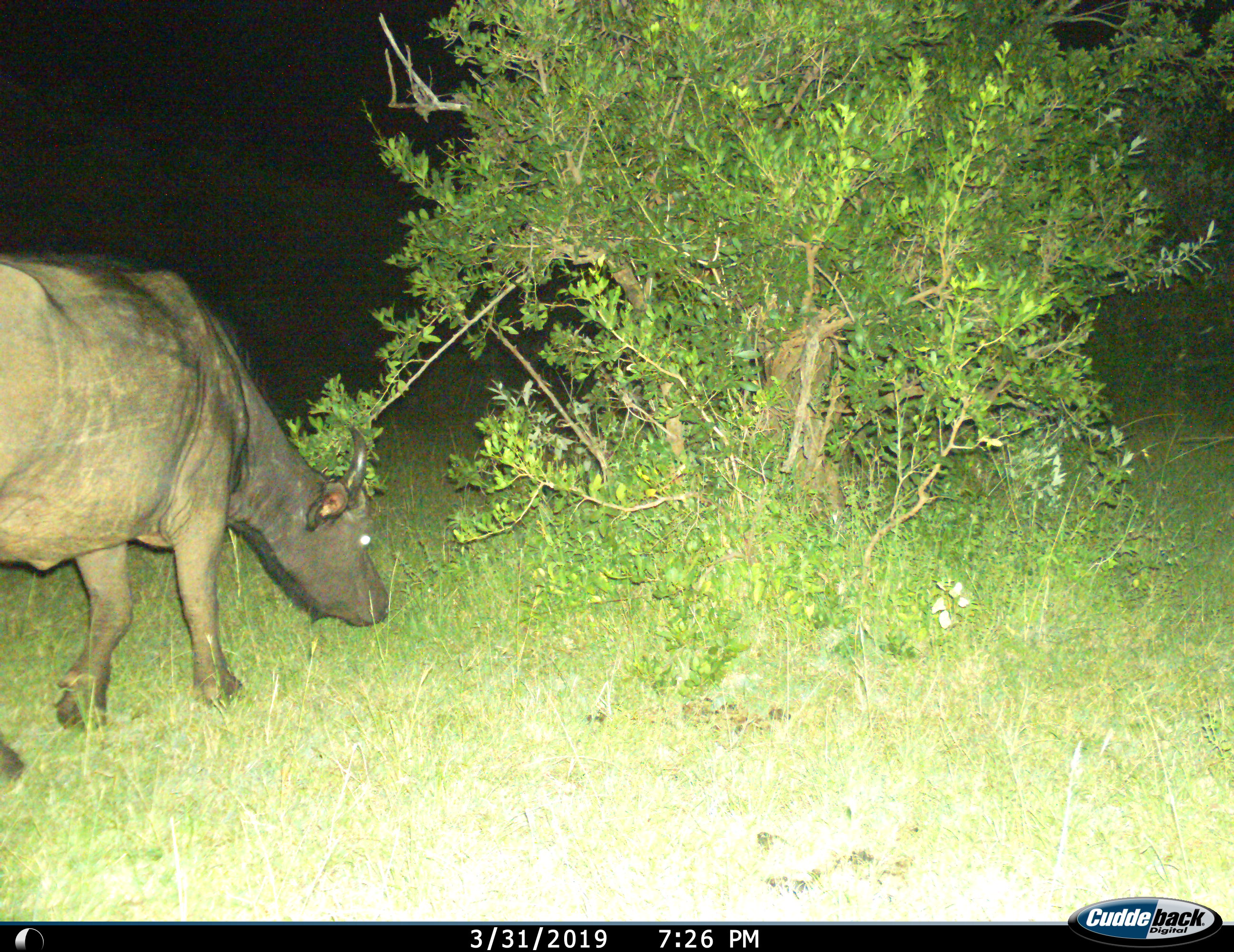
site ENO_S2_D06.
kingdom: Animalia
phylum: Chordata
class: Mammalia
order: Artiodactyla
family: Bovidae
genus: Syncerus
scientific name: Syncerus caffer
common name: african buffalo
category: buffalo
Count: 1.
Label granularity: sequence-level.